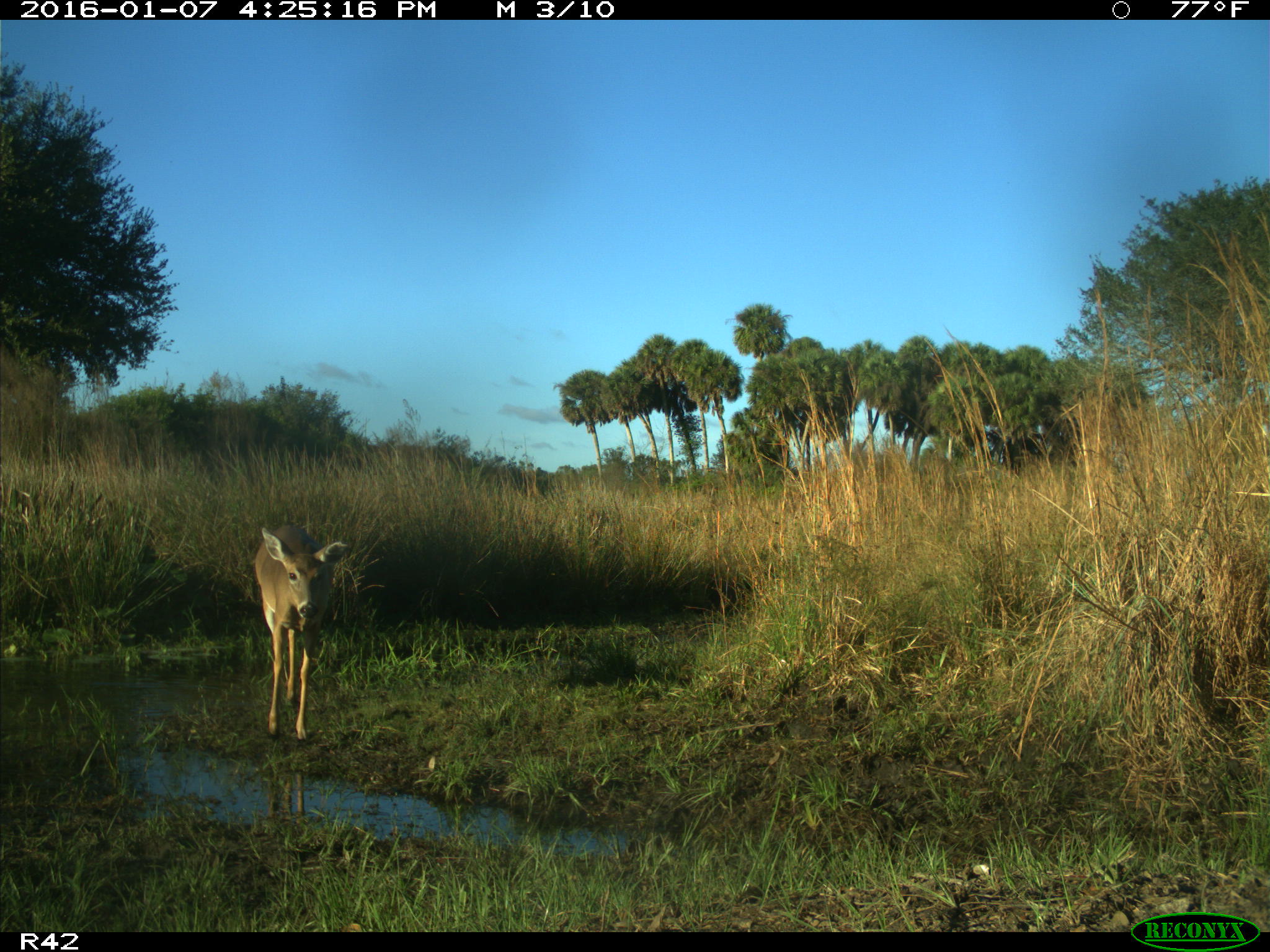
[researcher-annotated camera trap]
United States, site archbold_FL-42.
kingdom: Animalia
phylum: Chordata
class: Mammalia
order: Artiodactyla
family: Cervidae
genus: Odocoileus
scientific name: Odocoileus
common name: deer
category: unidentified deer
Unidentified deer (deer) (Odocoileus).